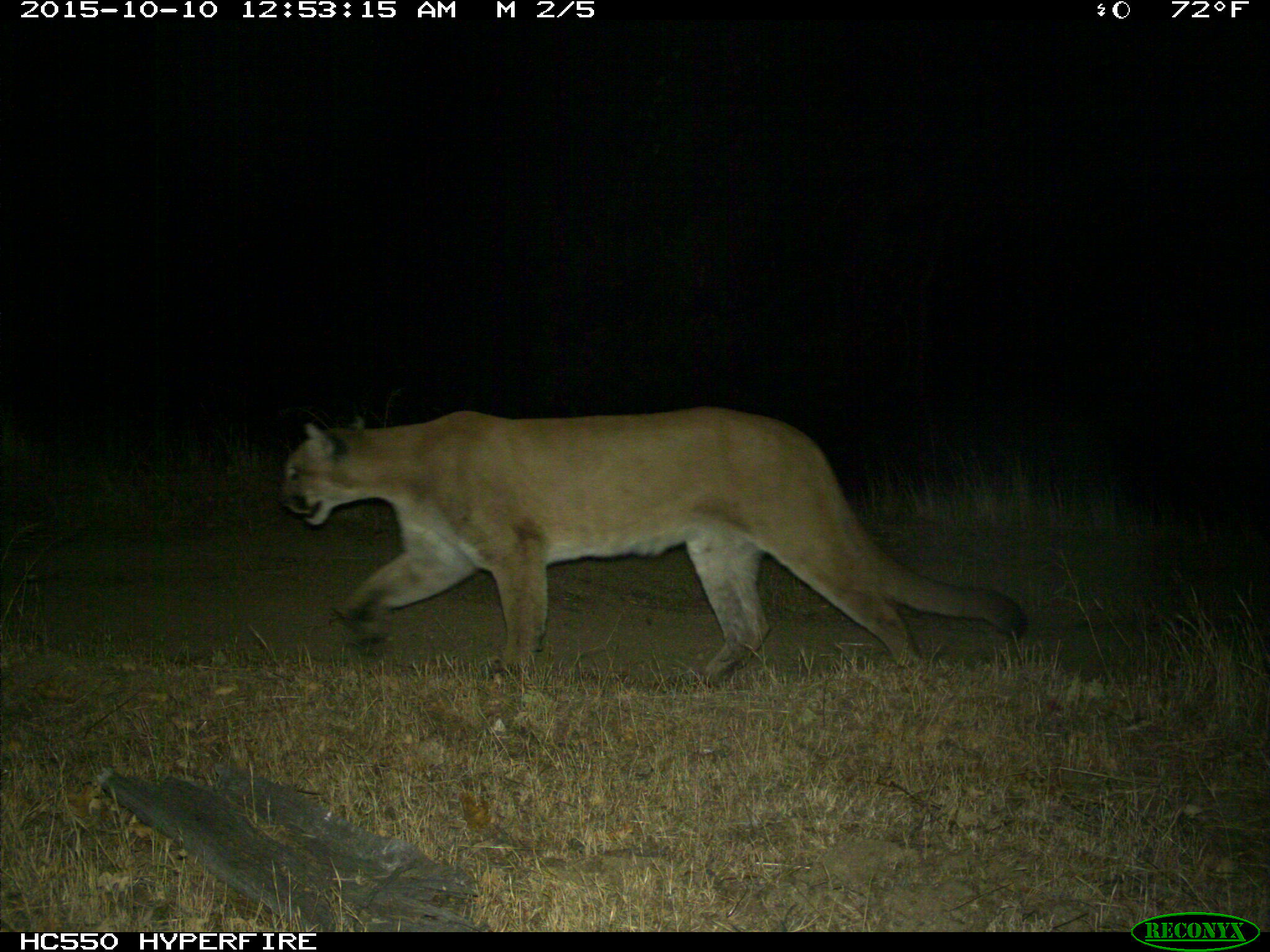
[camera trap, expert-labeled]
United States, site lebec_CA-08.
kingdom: Animalia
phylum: Chordata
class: Mammalia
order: Carnivora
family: Felidae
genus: Puma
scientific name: Puma concolor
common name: mountain lion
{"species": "Puma concolor (mountain lion)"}